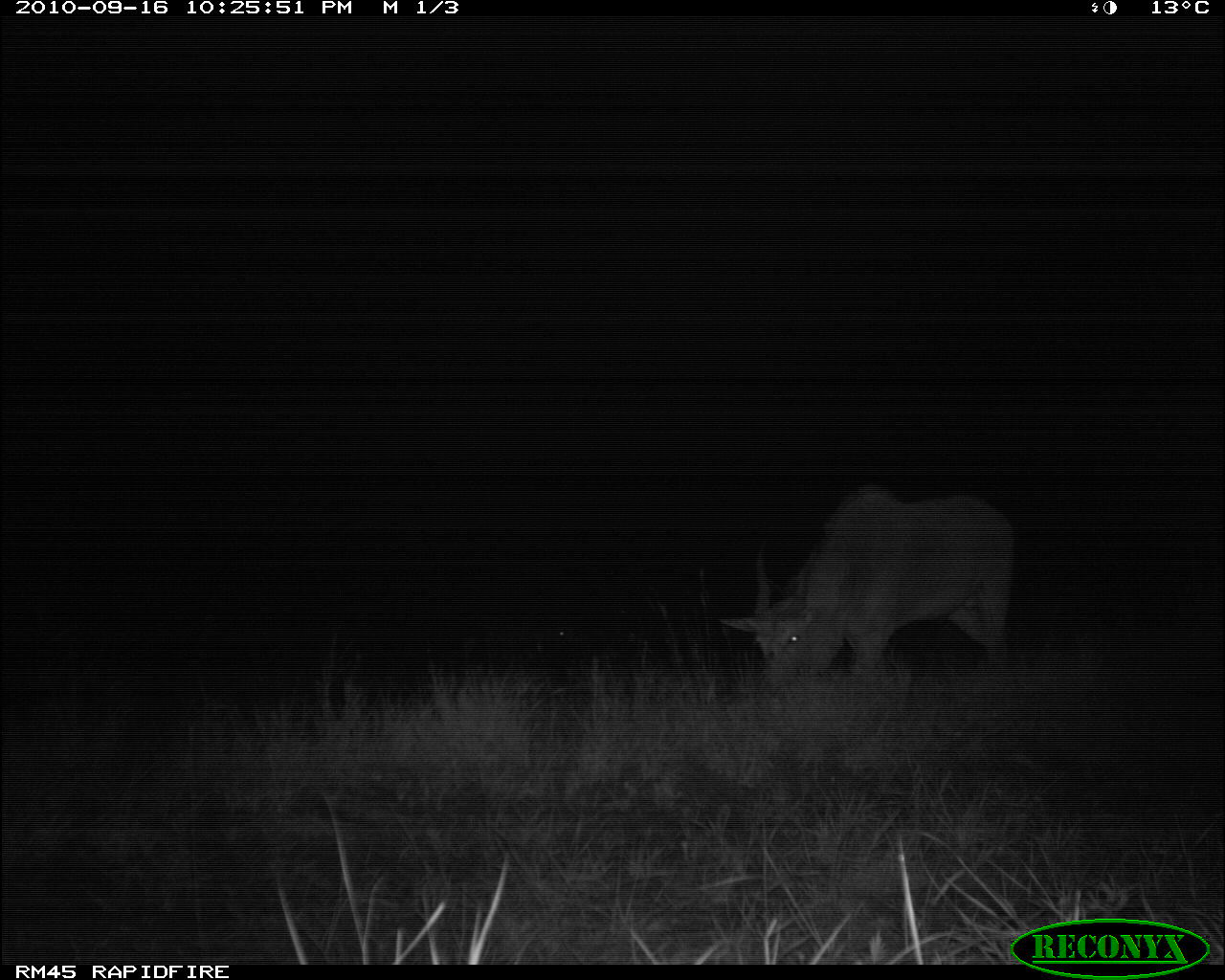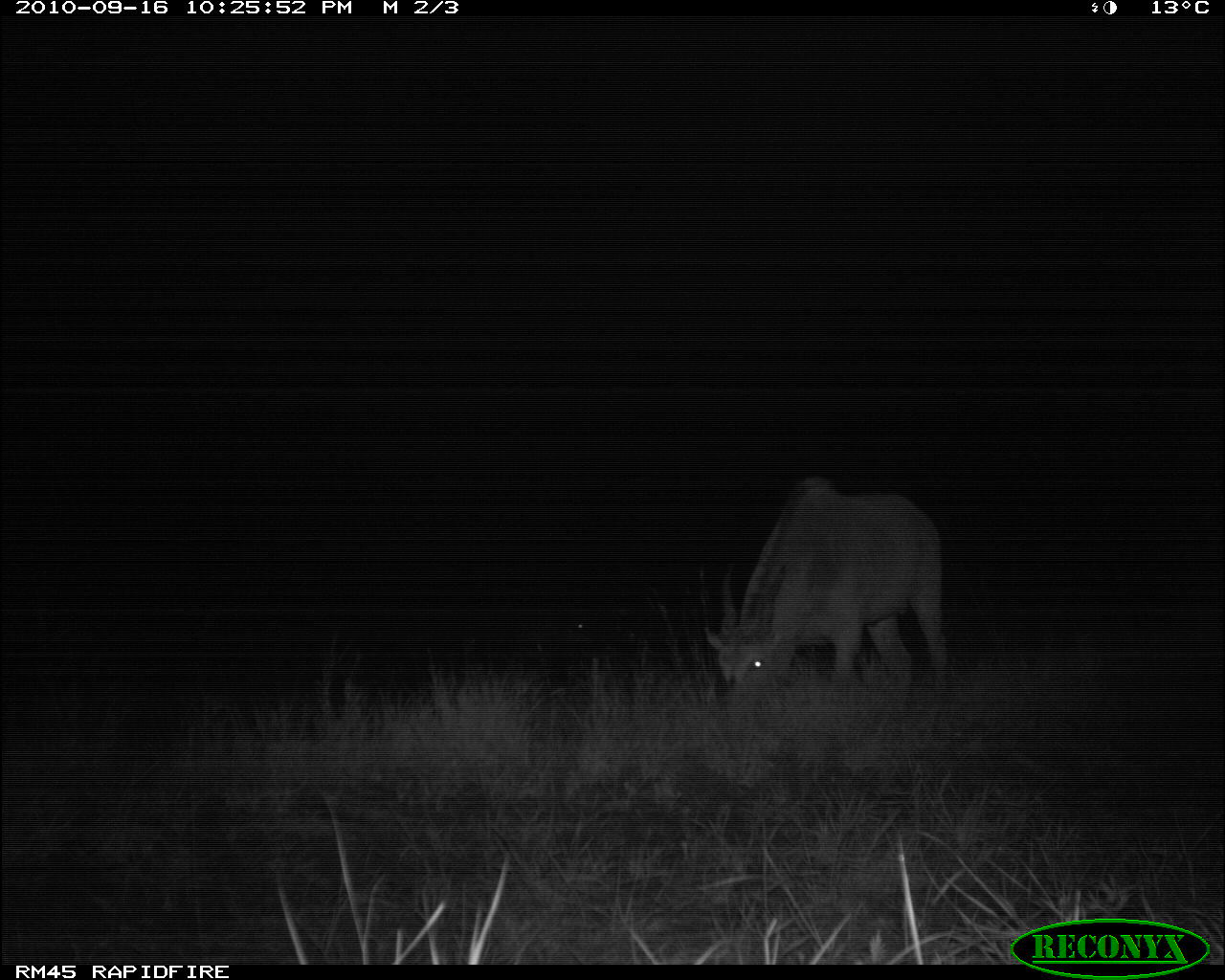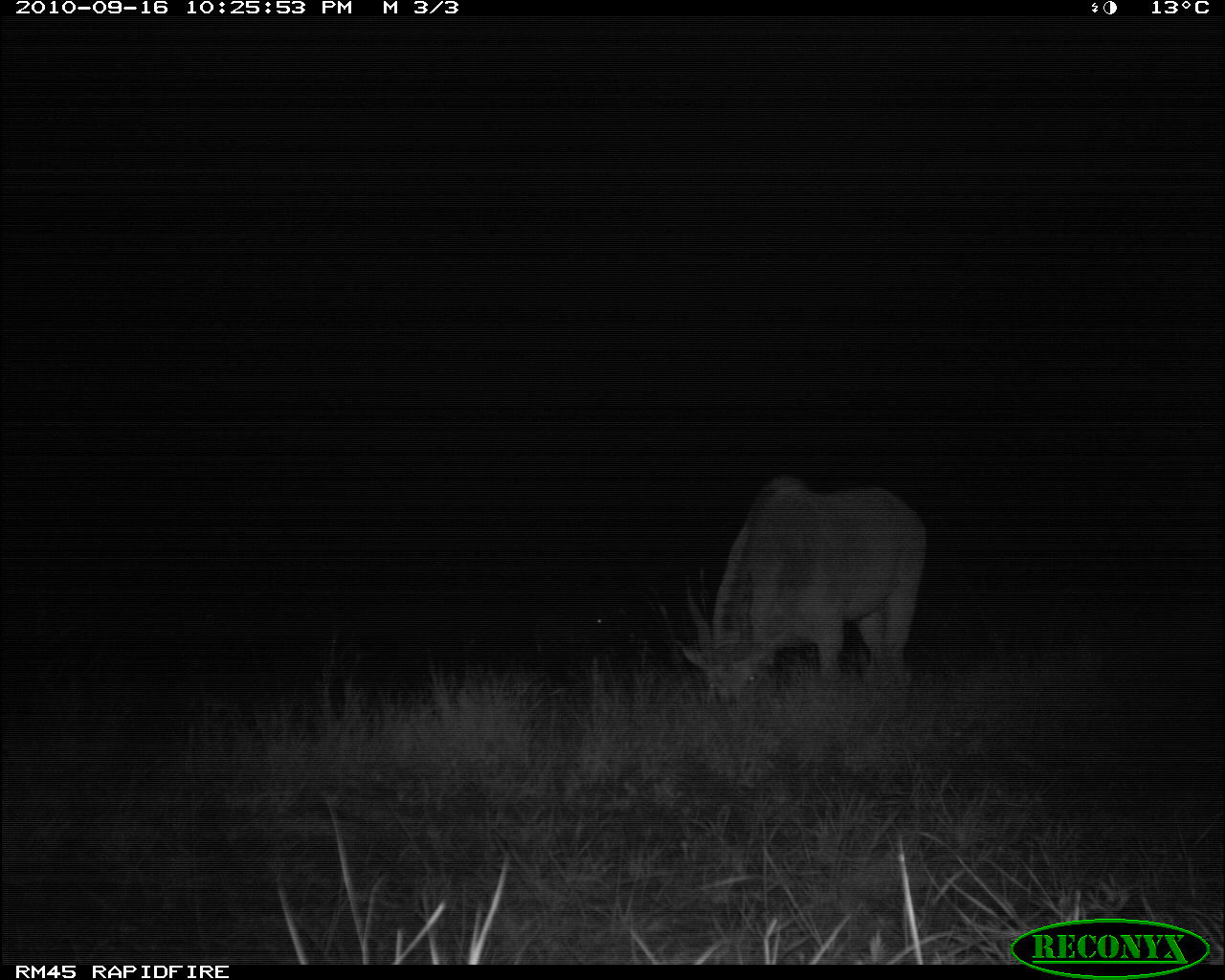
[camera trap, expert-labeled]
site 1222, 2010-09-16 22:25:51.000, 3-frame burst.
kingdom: Animalia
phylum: Chordata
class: Mammalia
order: Artiodactyla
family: Bovidae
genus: Tragelaphus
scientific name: Tragelaphus oryx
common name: eland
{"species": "Tragelaphus oryx (eland)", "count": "1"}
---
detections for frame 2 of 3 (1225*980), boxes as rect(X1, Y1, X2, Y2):
tragelaphus oryx: rect(700, 476, 949, 693); rect(563, 605, 595, 648)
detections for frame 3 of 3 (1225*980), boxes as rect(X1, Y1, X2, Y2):
tragelaphus oryx: rect(676, 472, 926, 694); rect(589, 603, 619, 644)